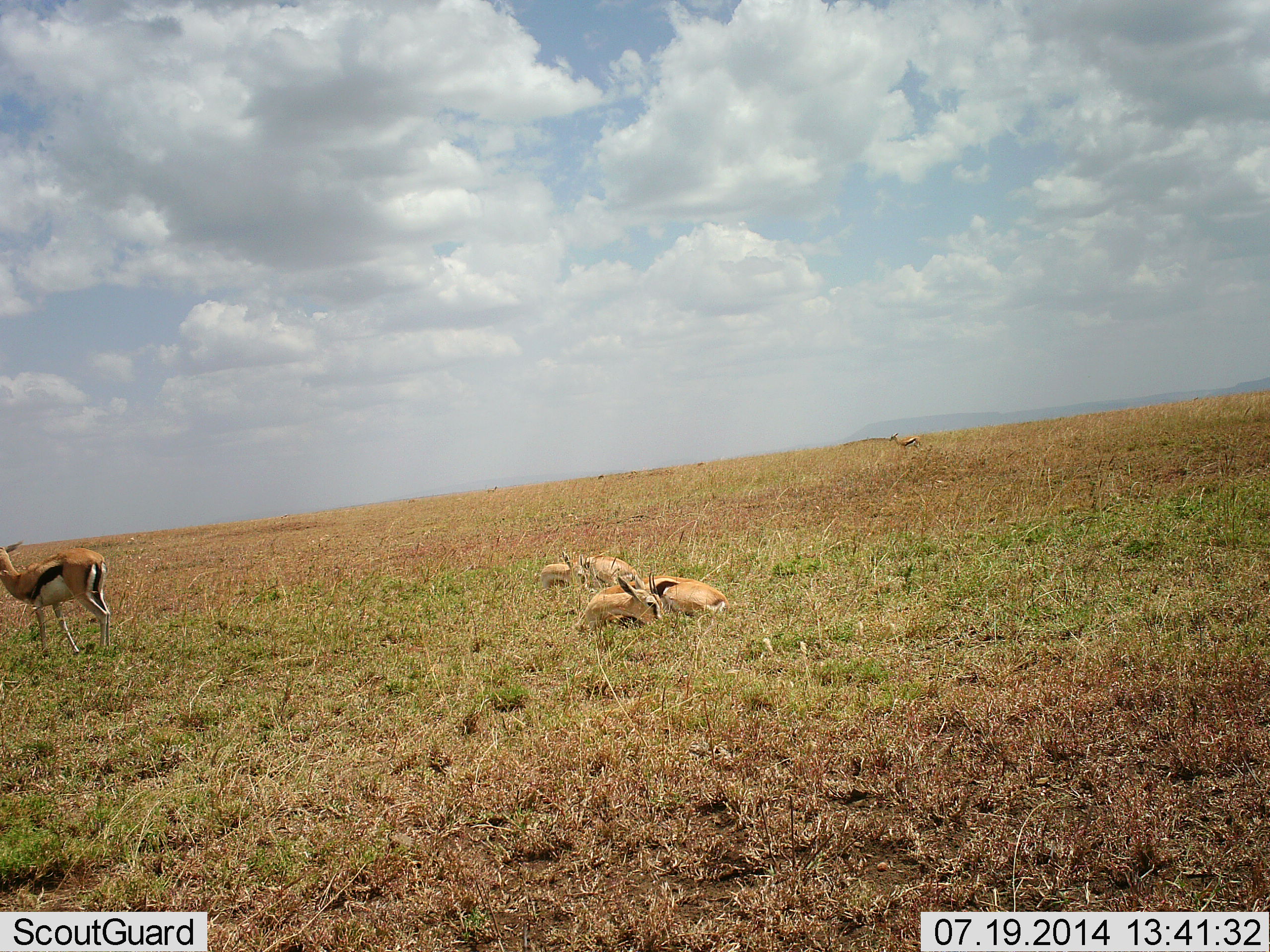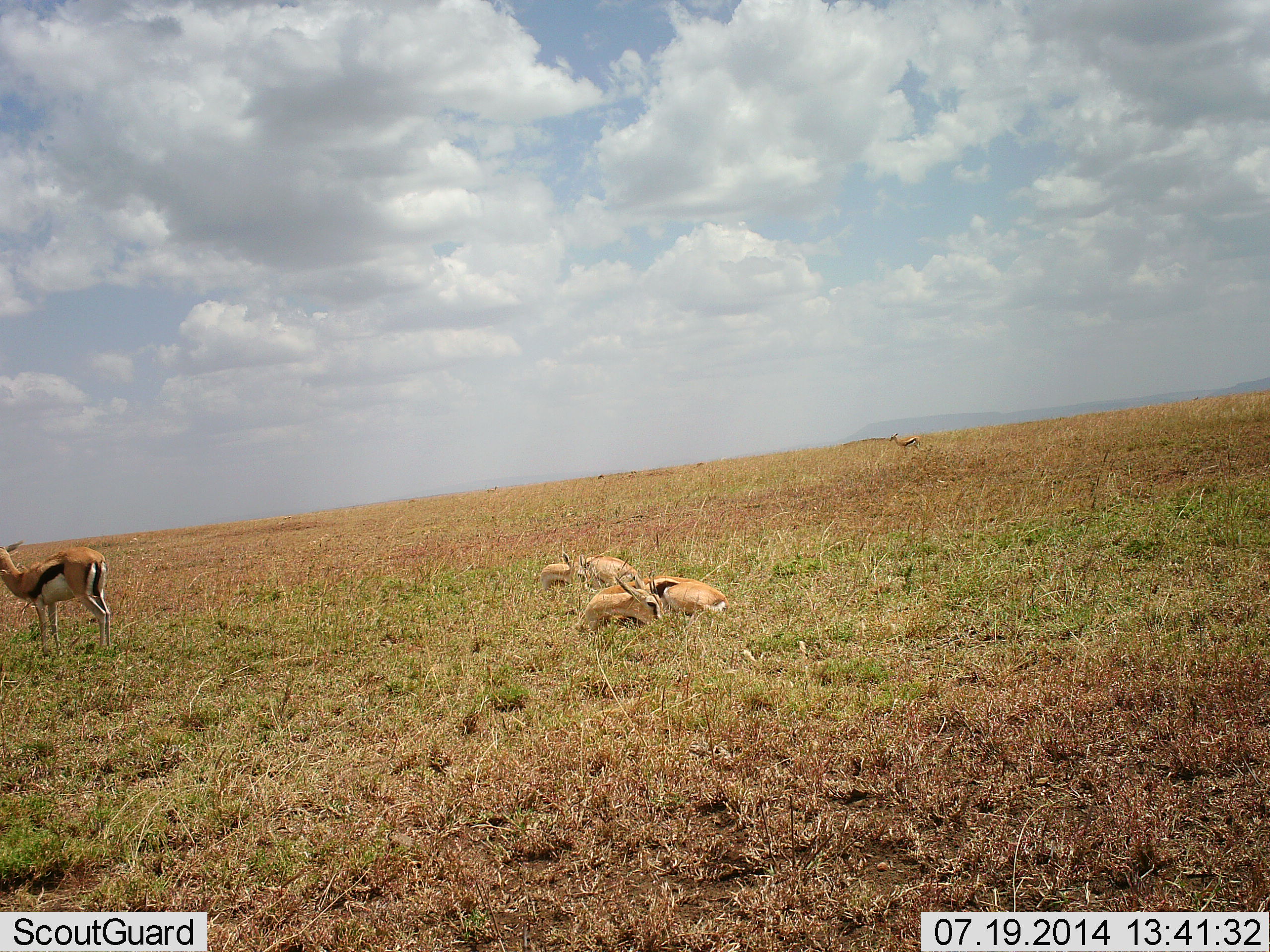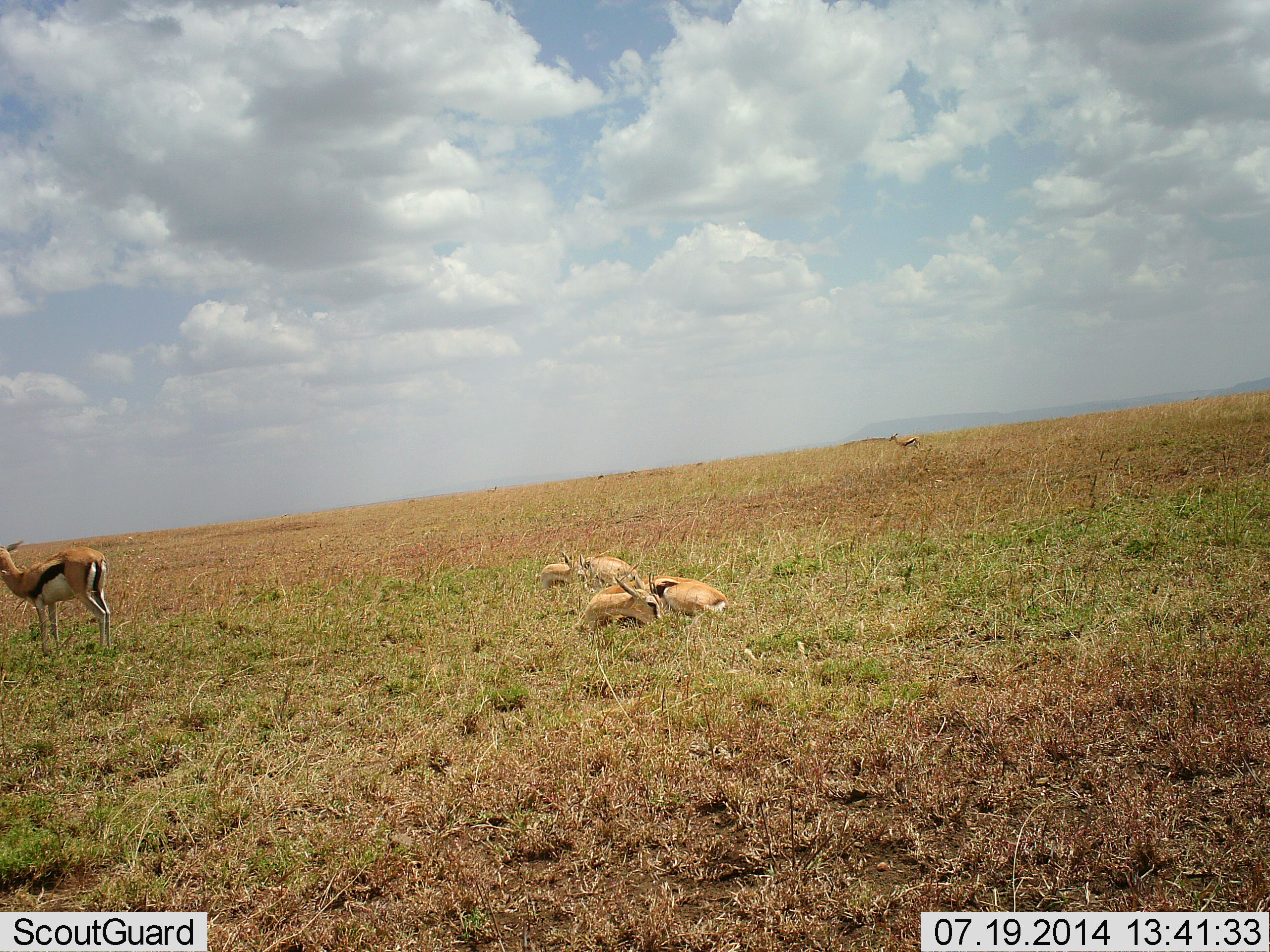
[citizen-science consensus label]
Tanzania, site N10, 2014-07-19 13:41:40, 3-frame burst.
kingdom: Animalia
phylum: Chordata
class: Mammalia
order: Artiodactyla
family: Bovidae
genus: Eudorcas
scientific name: Eudorcas thomsonii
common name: thomson's gazelle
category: gazellethomsons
Gazellethomsons (thomson's gazelle) (Eudorcas thomsonii), count 4. Behavior (volunteer vote fractions): standing 90%, resting 100%, moving 0%, interacting 0%. Young present (vote fraction): 20%. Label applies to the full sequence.